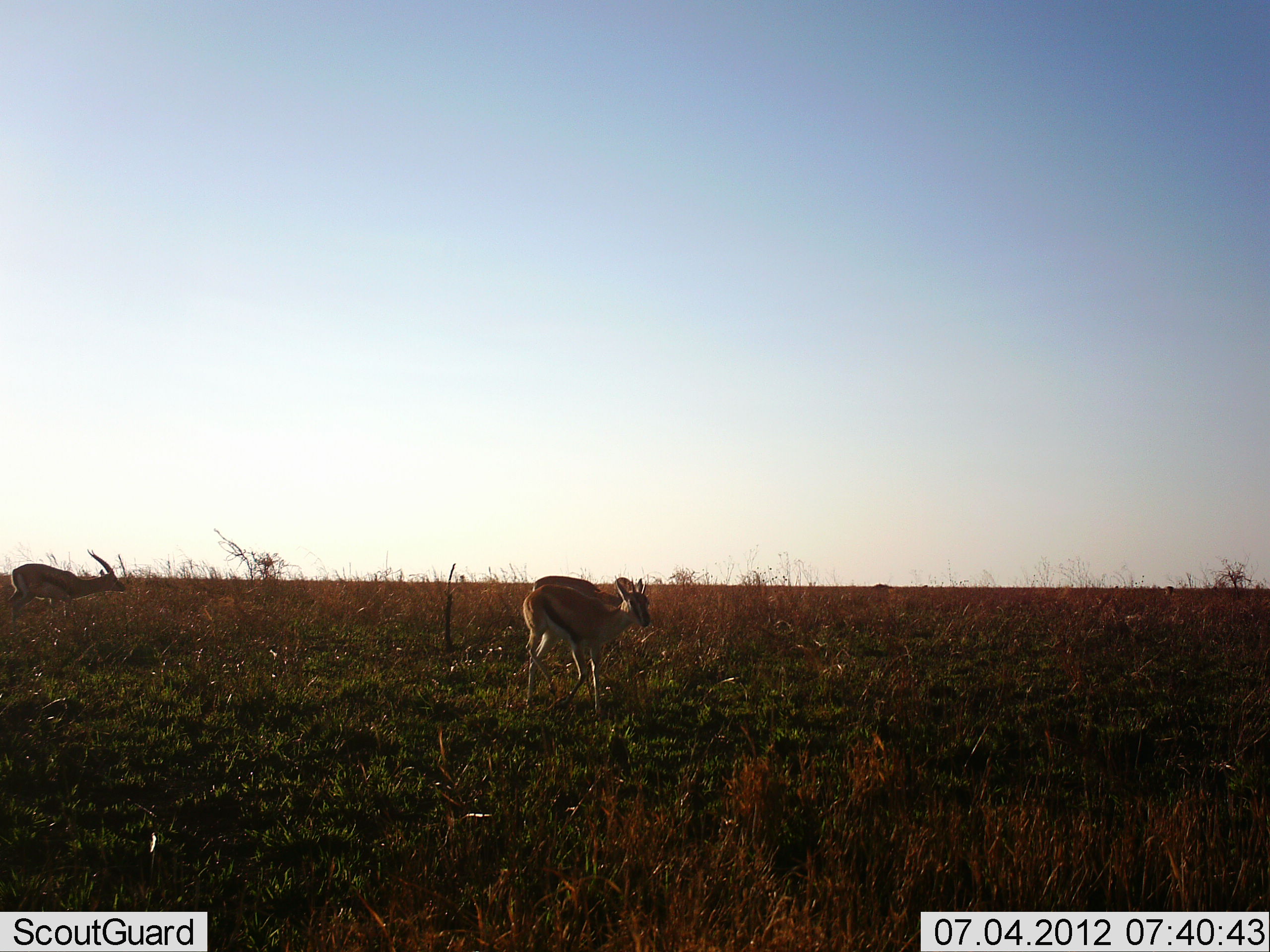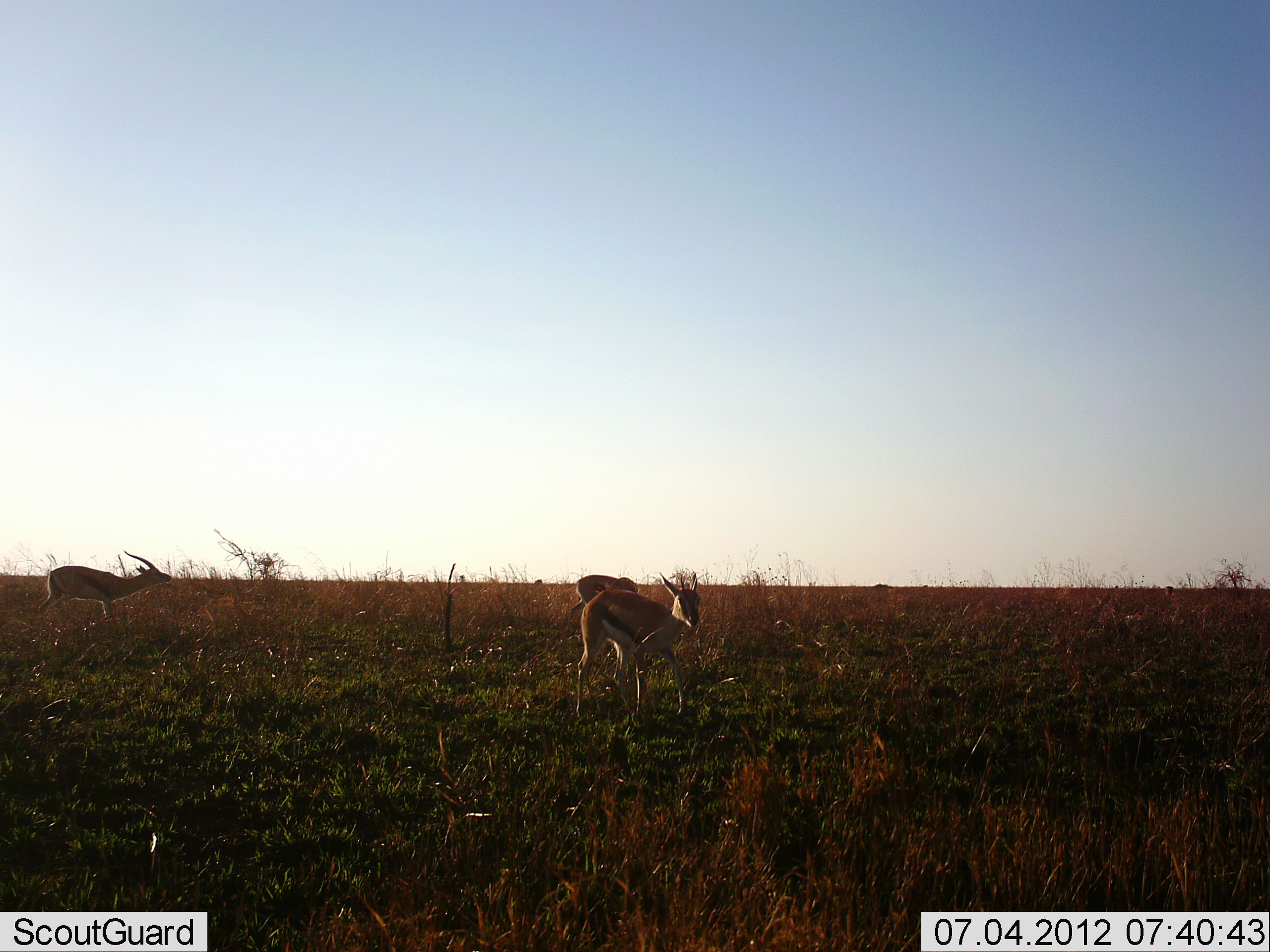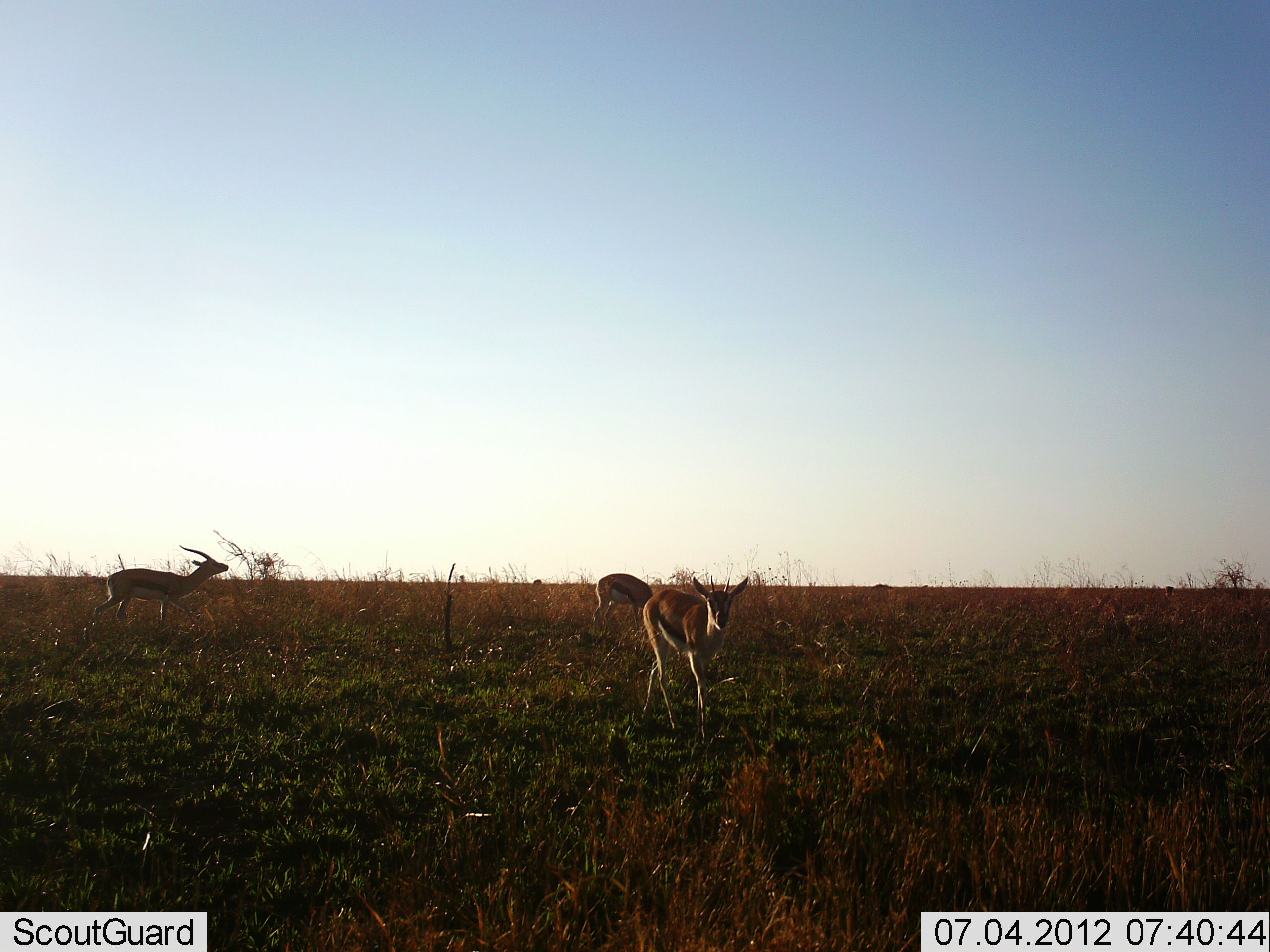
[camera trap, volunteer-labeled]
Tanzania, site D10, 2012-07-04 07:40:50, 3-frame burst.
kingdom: Animalia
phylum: Chordata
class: Mammalia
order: Artiodactyla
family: Bovidae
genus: Eudorcas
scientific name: Eudorcas thomsonii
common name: thomson's gazelle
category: gazellethomsons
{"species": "gazellethomsons (thomson's gazelle) (Eudorcas thomsonii)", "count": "3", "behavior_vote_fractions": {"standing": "27%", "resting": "0%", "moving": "82%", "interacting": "0%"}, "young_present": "0%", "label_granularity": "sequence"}